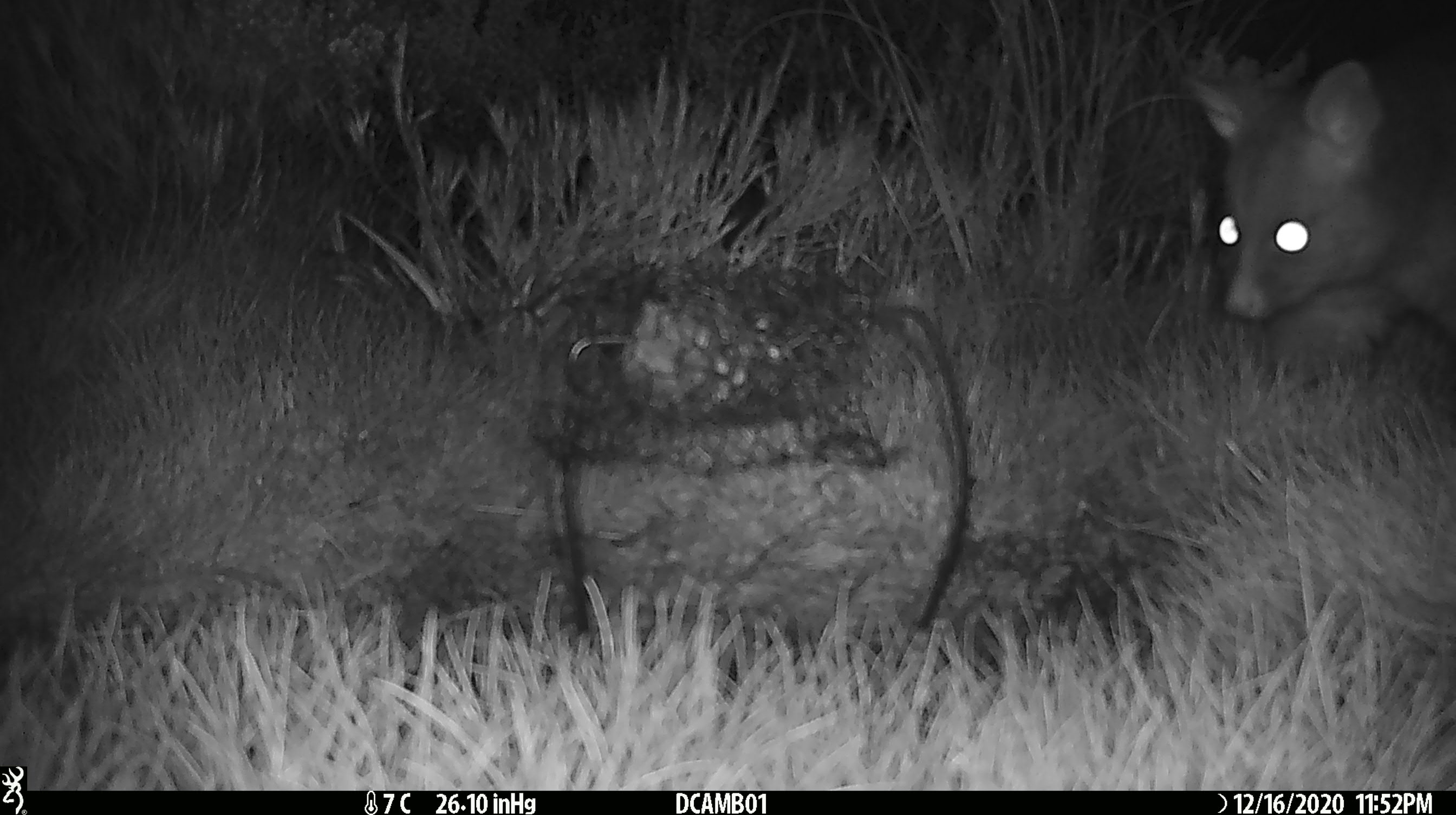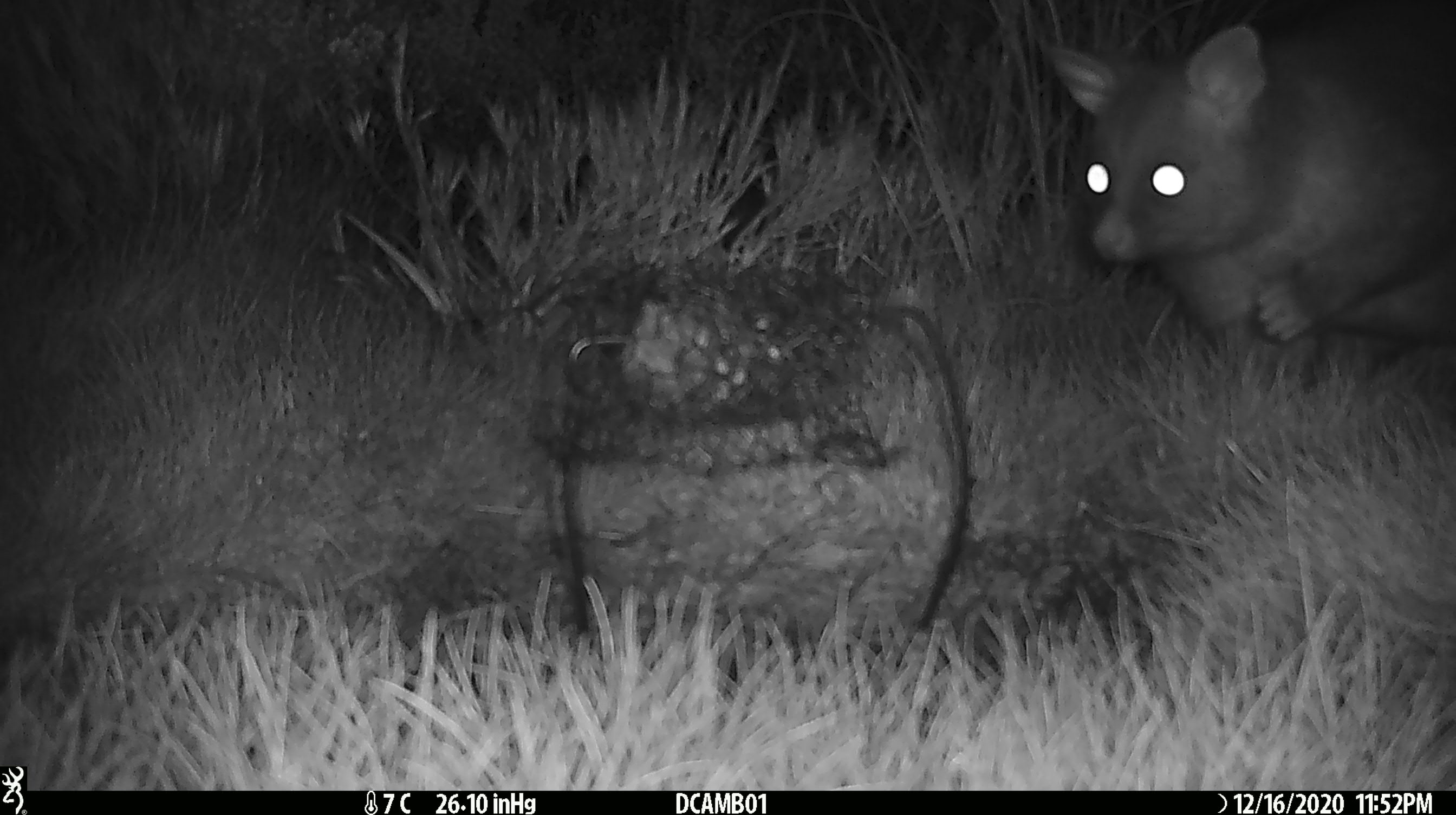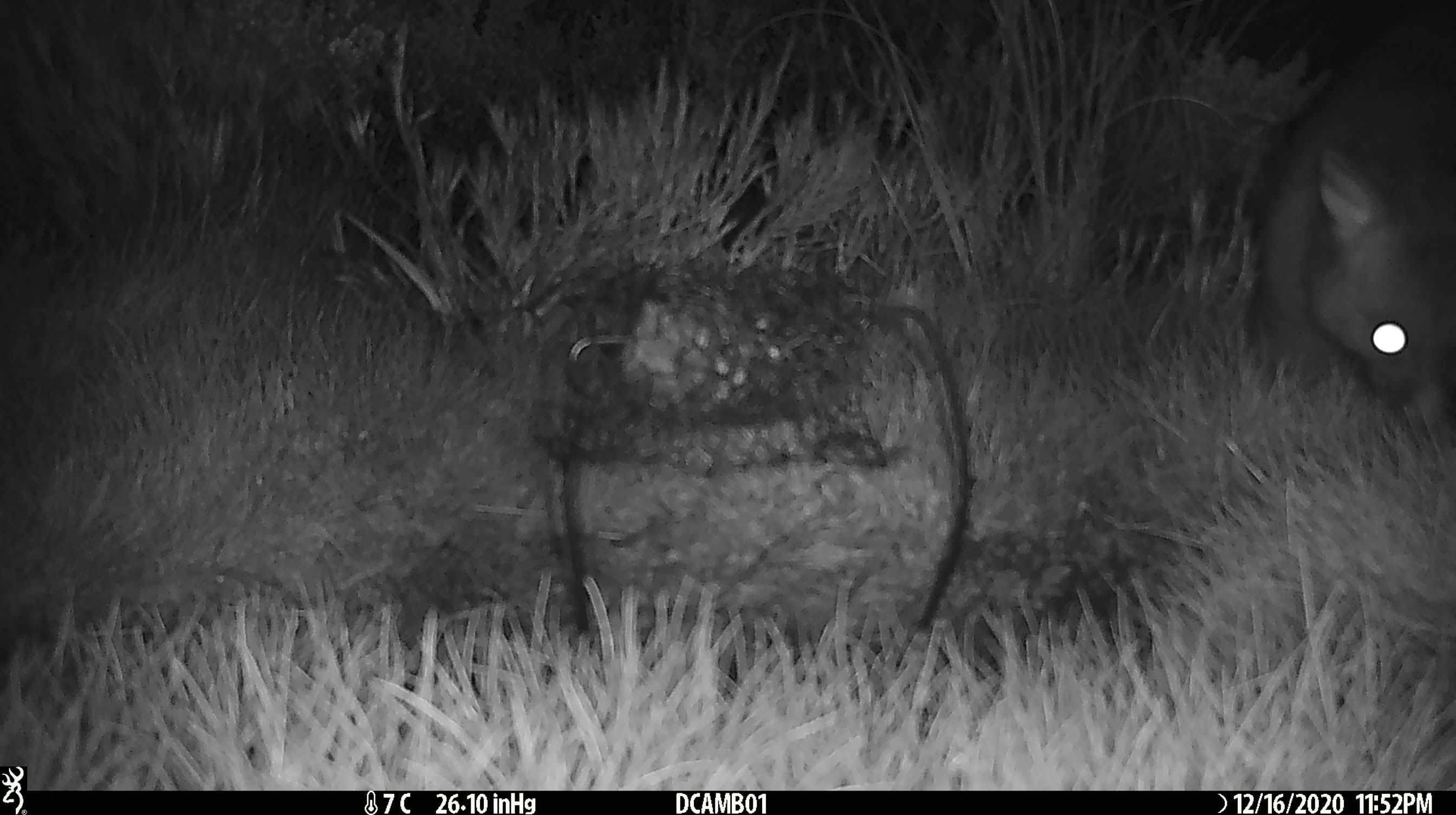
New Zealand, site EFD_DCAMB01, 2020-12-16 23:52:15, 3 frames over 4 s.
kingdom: Animalia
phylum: Chordata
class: Mammalia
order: Diprotodontia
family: Phalangeridae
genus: Trichosurus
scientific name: Trichosurus vulpecula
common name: common brushtail possum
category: possum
Possum (common brushtail possum) (Trichosurus vulpecula).